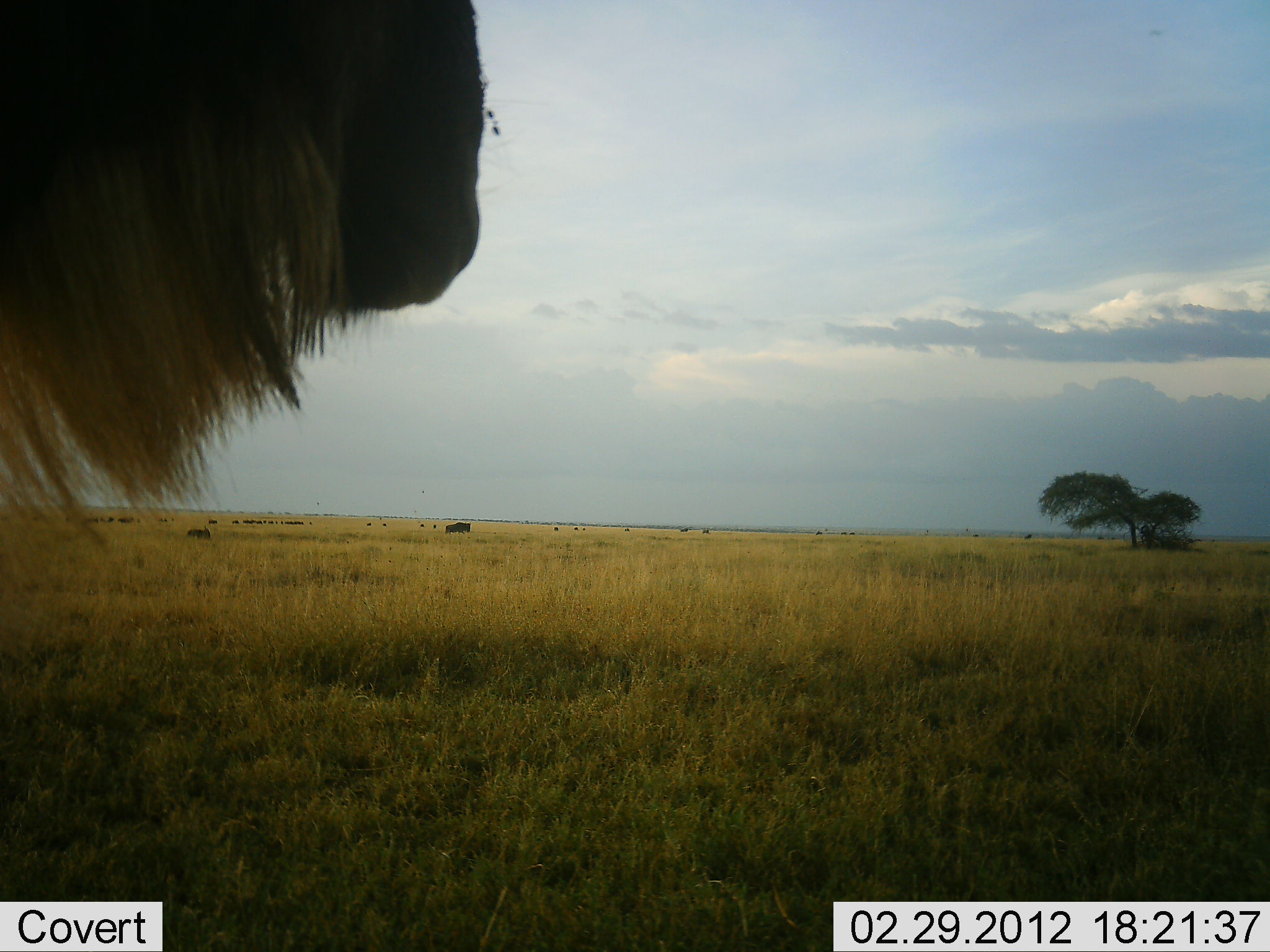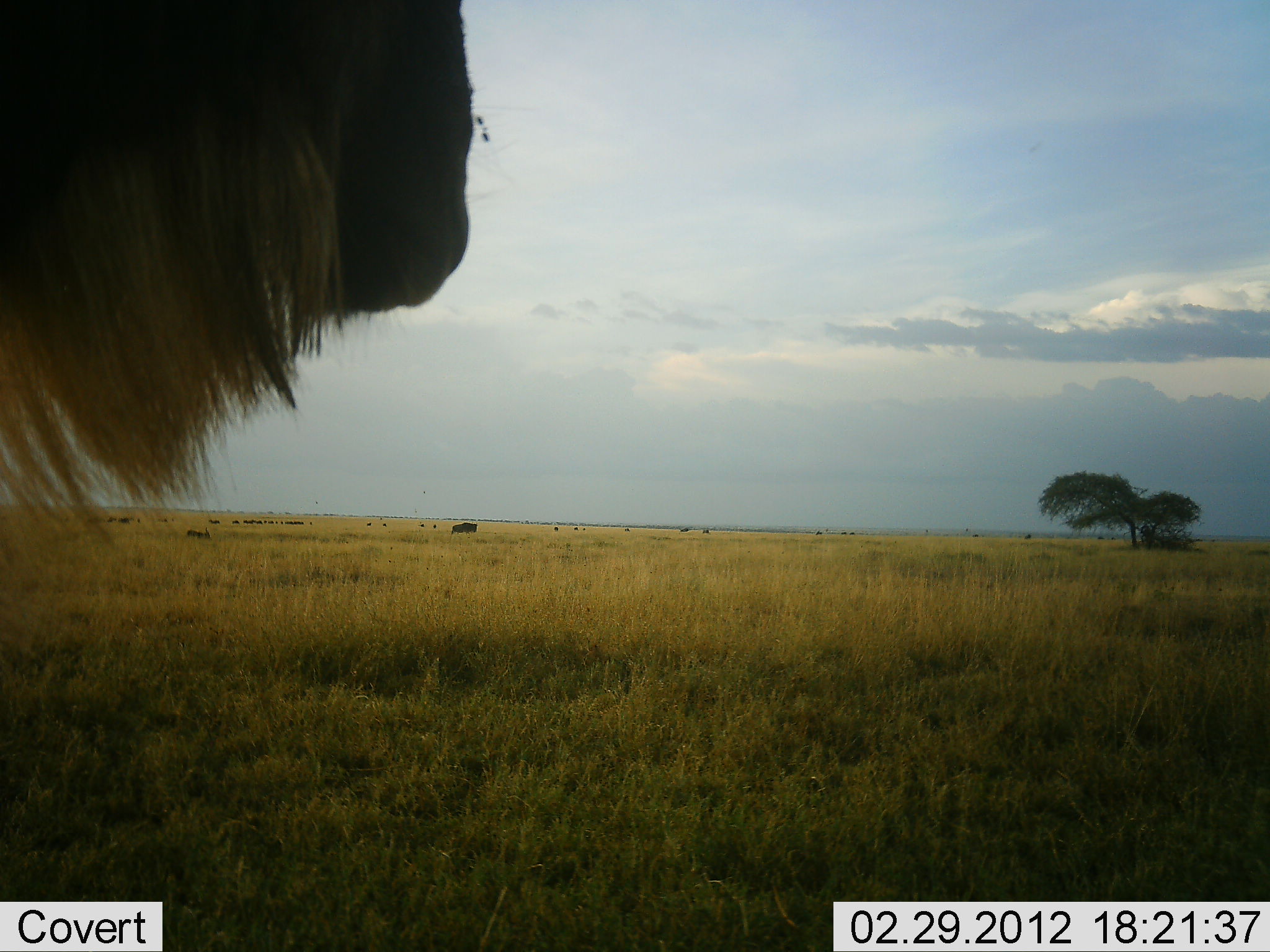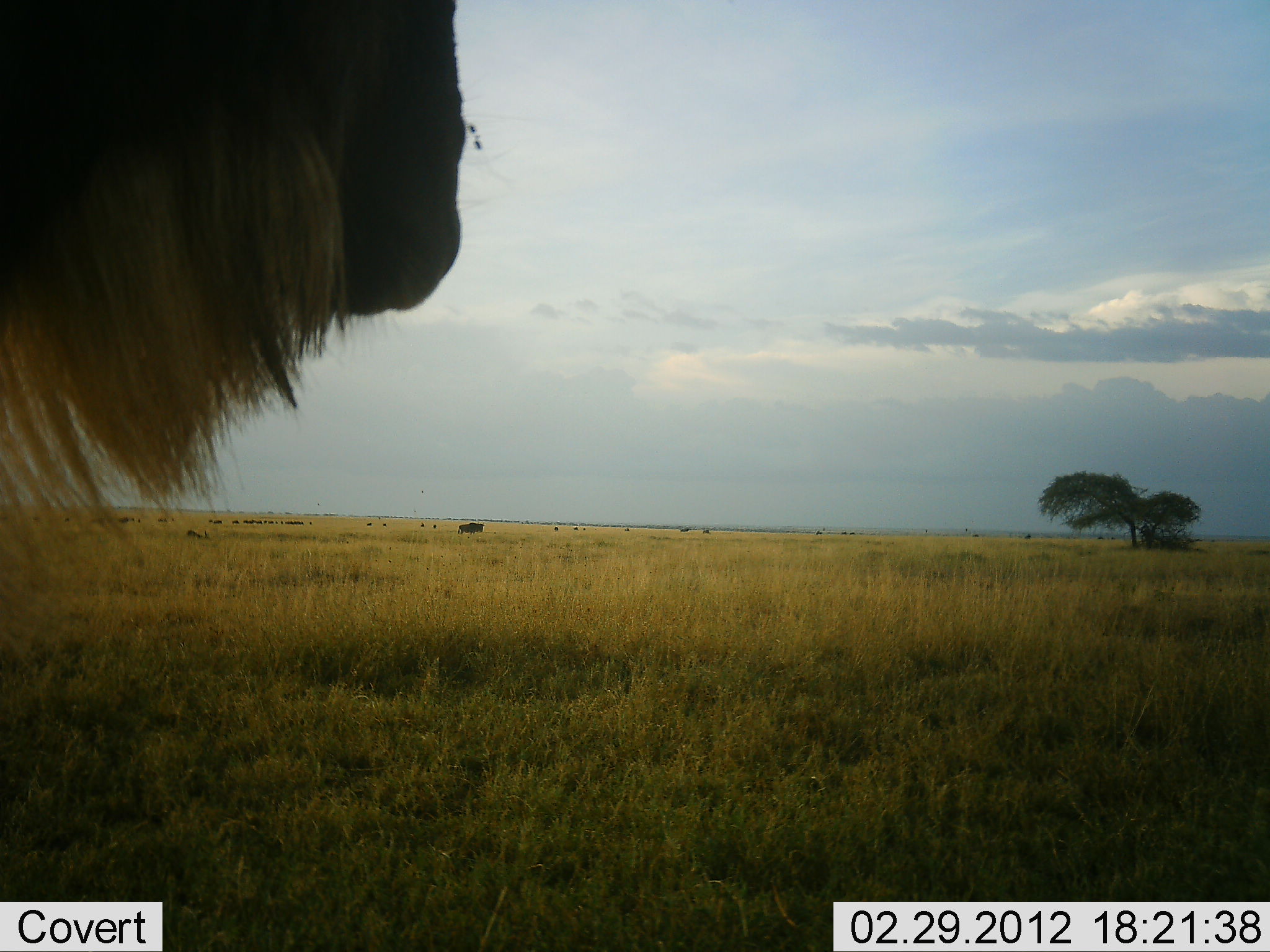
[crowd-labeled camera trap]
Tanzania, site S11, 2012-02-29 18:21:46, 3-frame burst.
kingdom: Animalia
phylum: Chordata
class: Mammalia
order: Artiodactyla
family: Bovidae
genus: Connochaetes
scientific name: Connochaetes taurinus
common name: blue wildebeest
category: wildebeest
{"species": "wildebeest (blue wildebeest) (Connochaetes taurinus)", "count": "1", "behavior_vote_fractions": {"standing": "100%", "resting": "5%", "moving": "33%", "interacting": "5%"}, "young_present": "0%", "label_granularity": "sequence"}